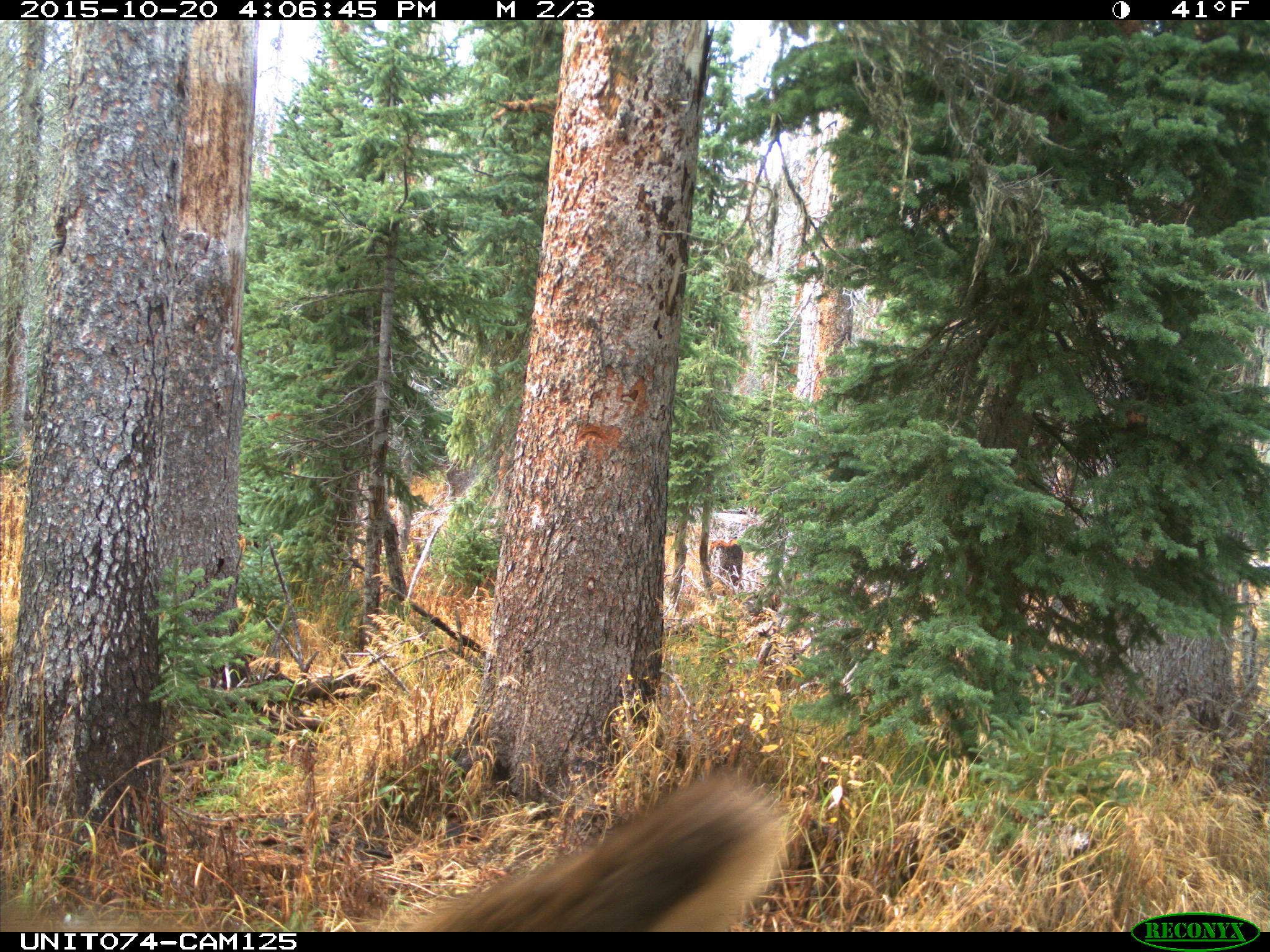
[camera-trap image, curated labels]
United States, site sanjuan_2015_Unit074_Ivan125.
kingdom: Animalia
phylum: Chordata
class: Mammalia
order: Artiodactyla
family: Cervidae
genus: Cervus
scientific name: Cervus elaphus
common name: red deer